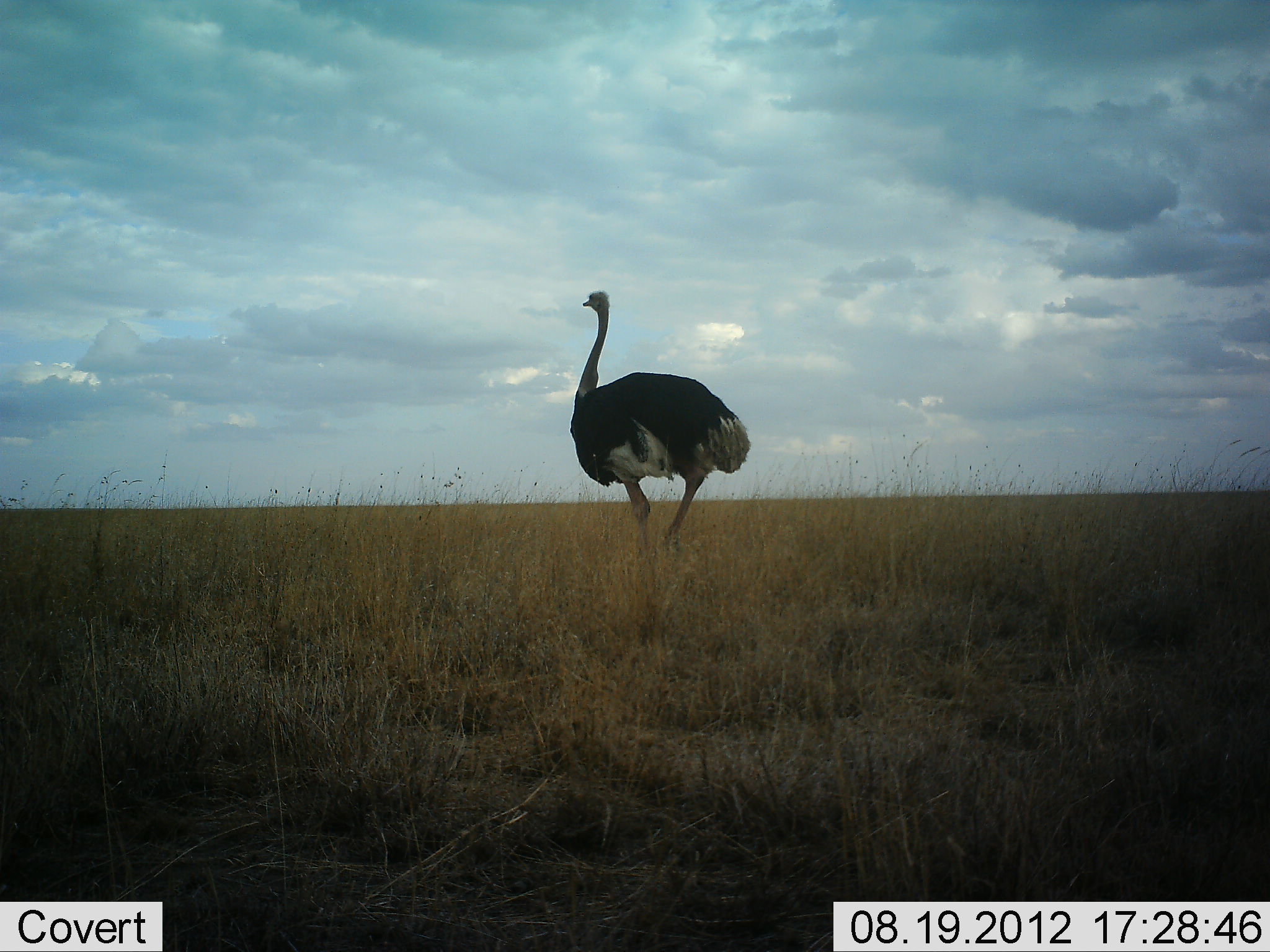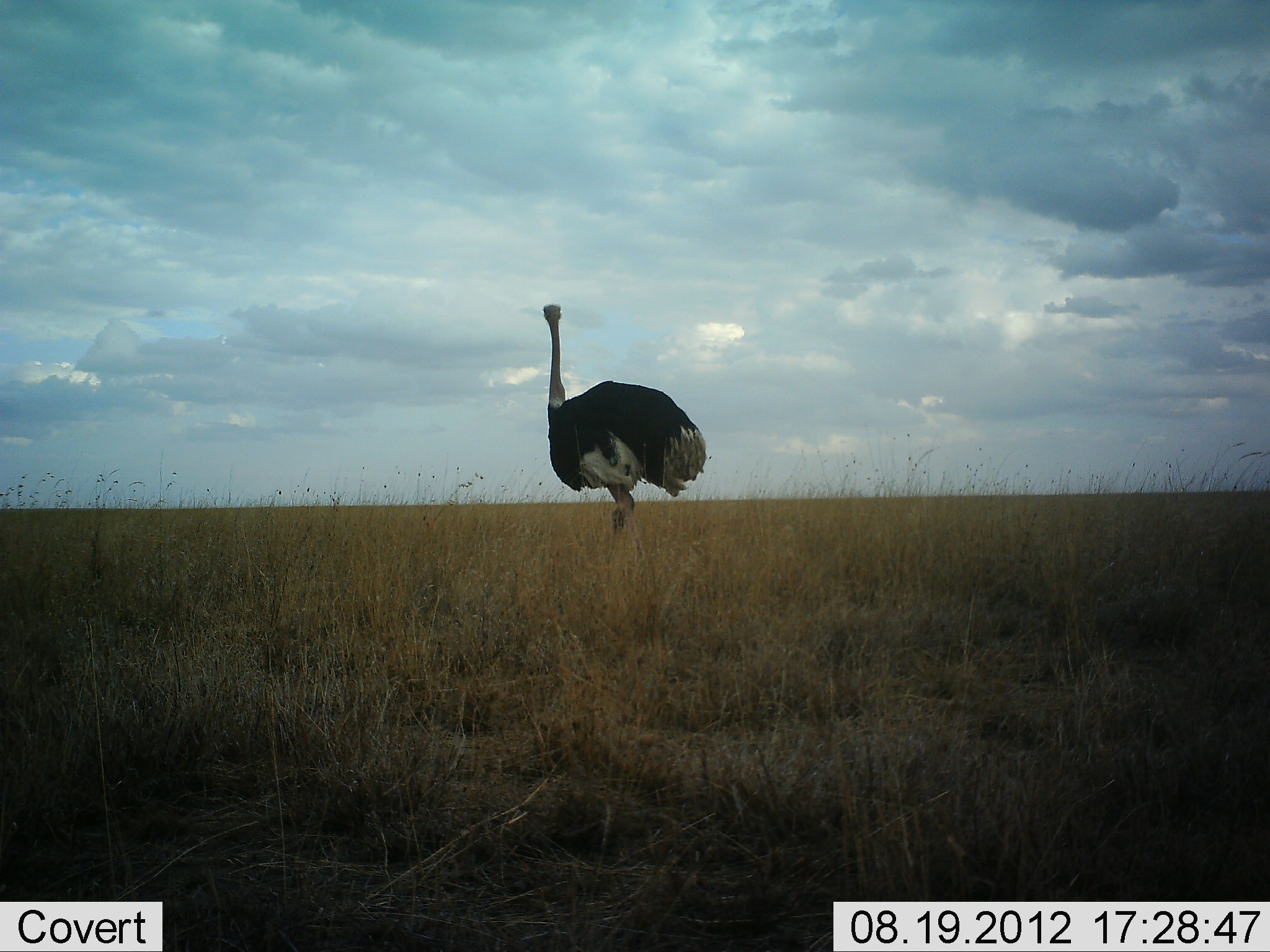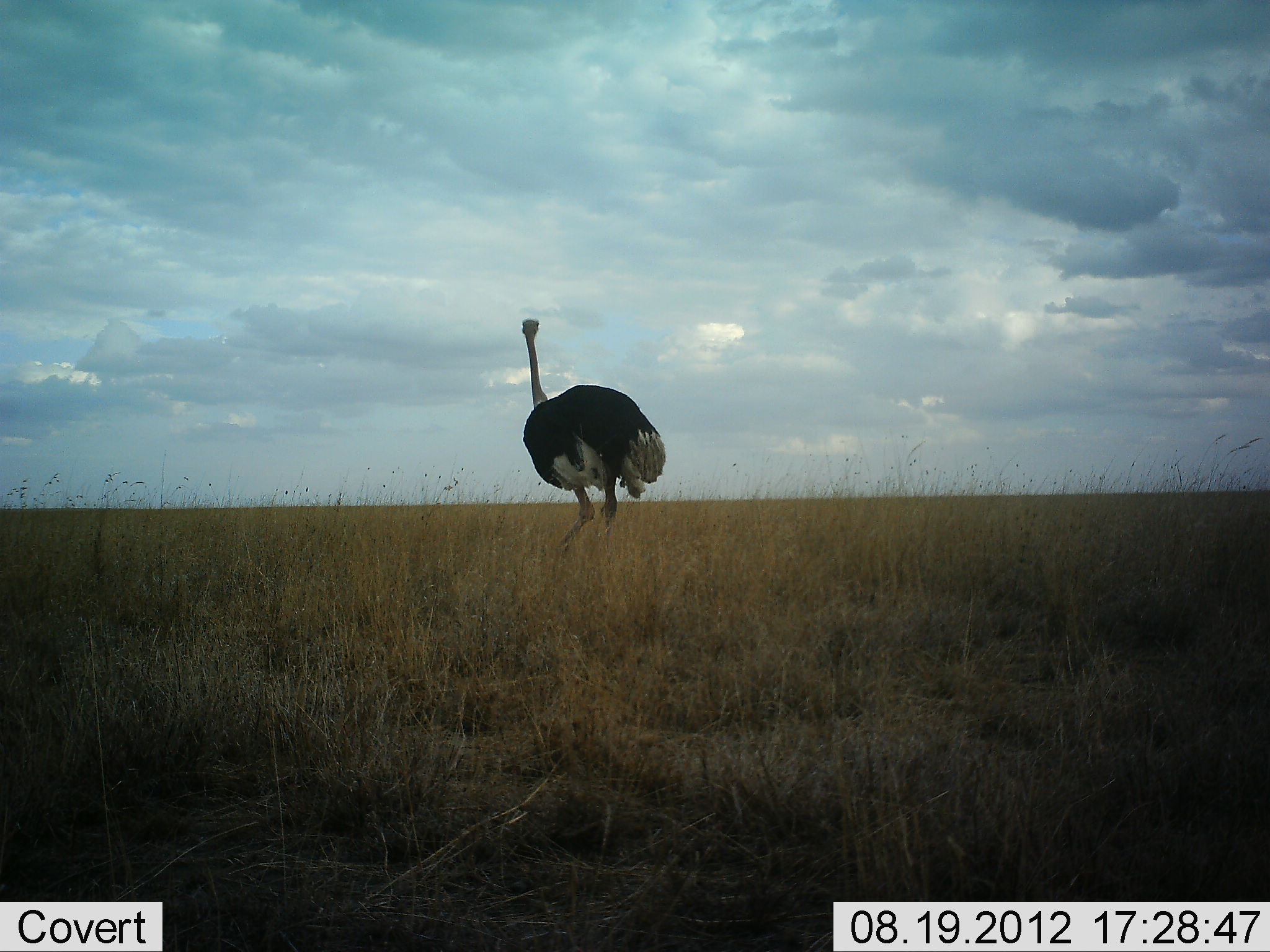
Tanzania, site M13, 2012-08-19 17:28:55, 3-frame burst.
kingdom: Animalia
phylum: Chordata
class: Aves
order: Struthioniformes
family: Struthionidae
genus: Struthio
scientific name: Struthio camelus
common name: ostrich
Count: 1.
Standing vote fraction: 20%.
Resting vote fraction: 0%.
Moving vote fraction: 90%.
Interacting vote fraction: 0%.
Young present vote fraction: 0%.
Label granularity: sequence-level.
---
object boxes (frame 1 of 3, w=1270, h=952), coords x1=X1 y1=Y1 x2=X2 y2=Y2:
animal: x1=568 y1=289 x2=751 y2=563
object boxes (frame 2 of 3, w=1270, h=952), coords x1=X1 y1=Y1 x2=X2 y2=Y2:
animal: x1=540 y1=301 x2=711 y2=567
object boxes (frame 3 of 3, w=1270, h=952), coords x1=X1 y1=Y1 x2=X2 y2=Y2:
animal: x1=521 y1=318 x2=667 y2=580